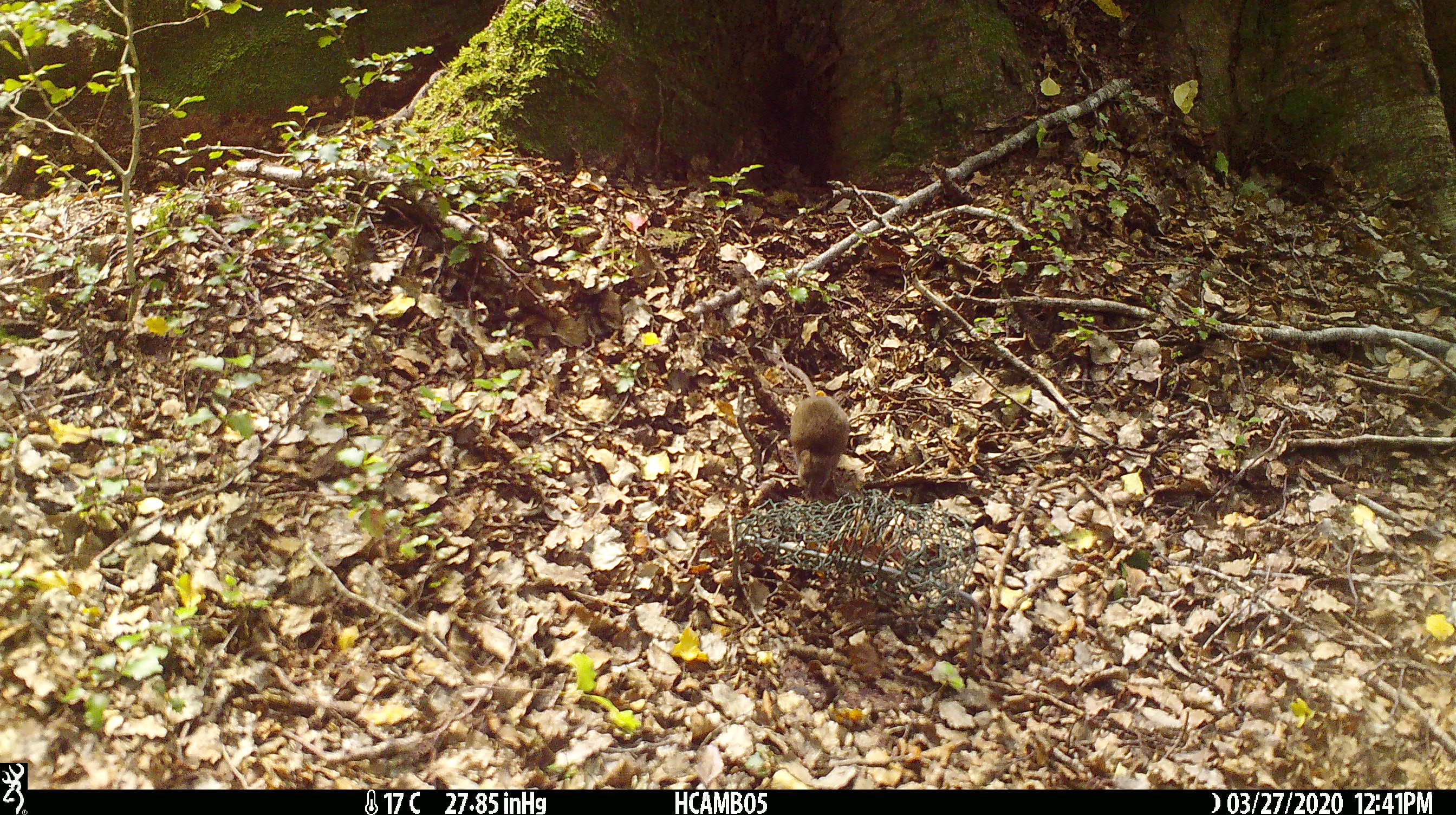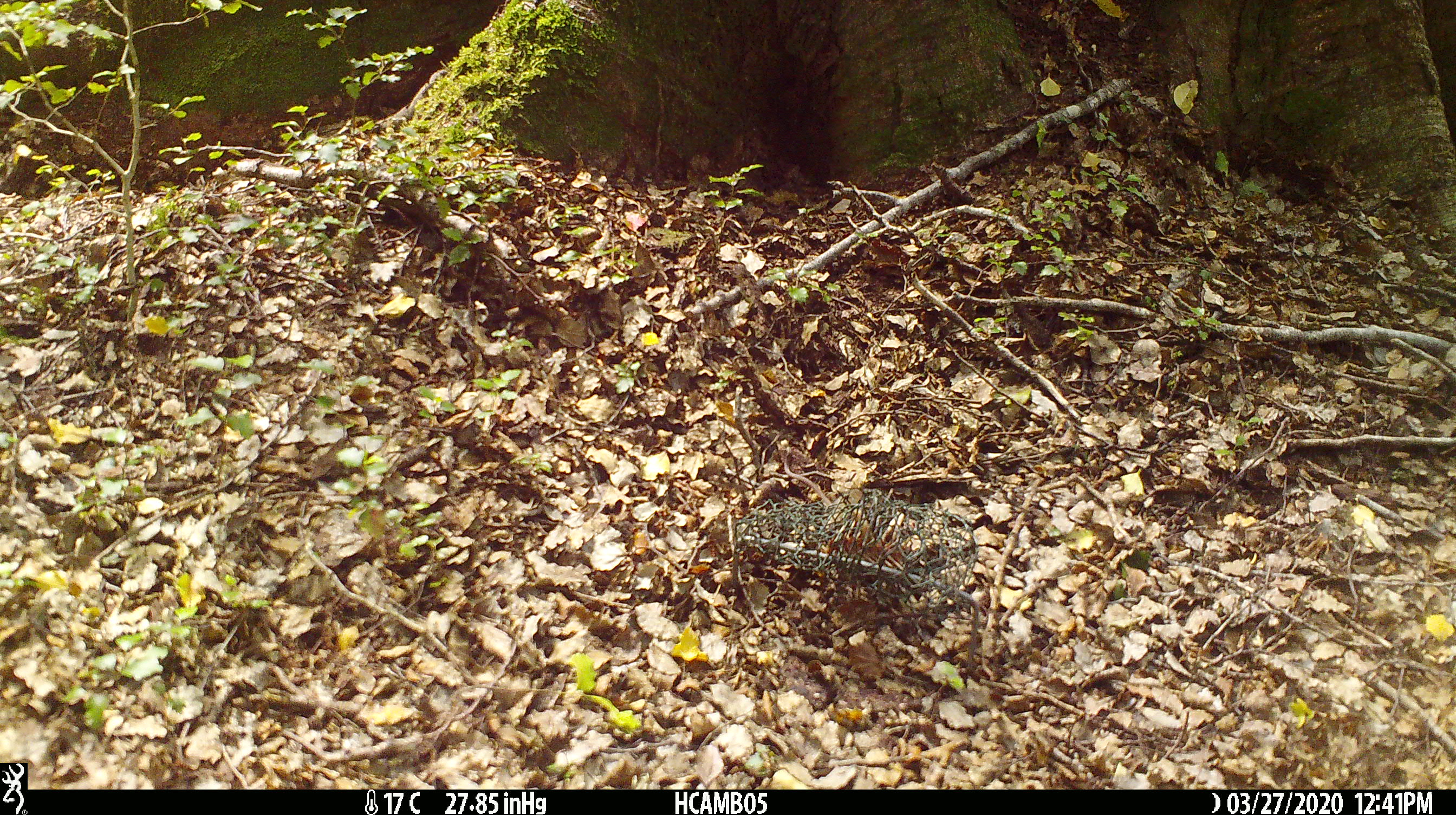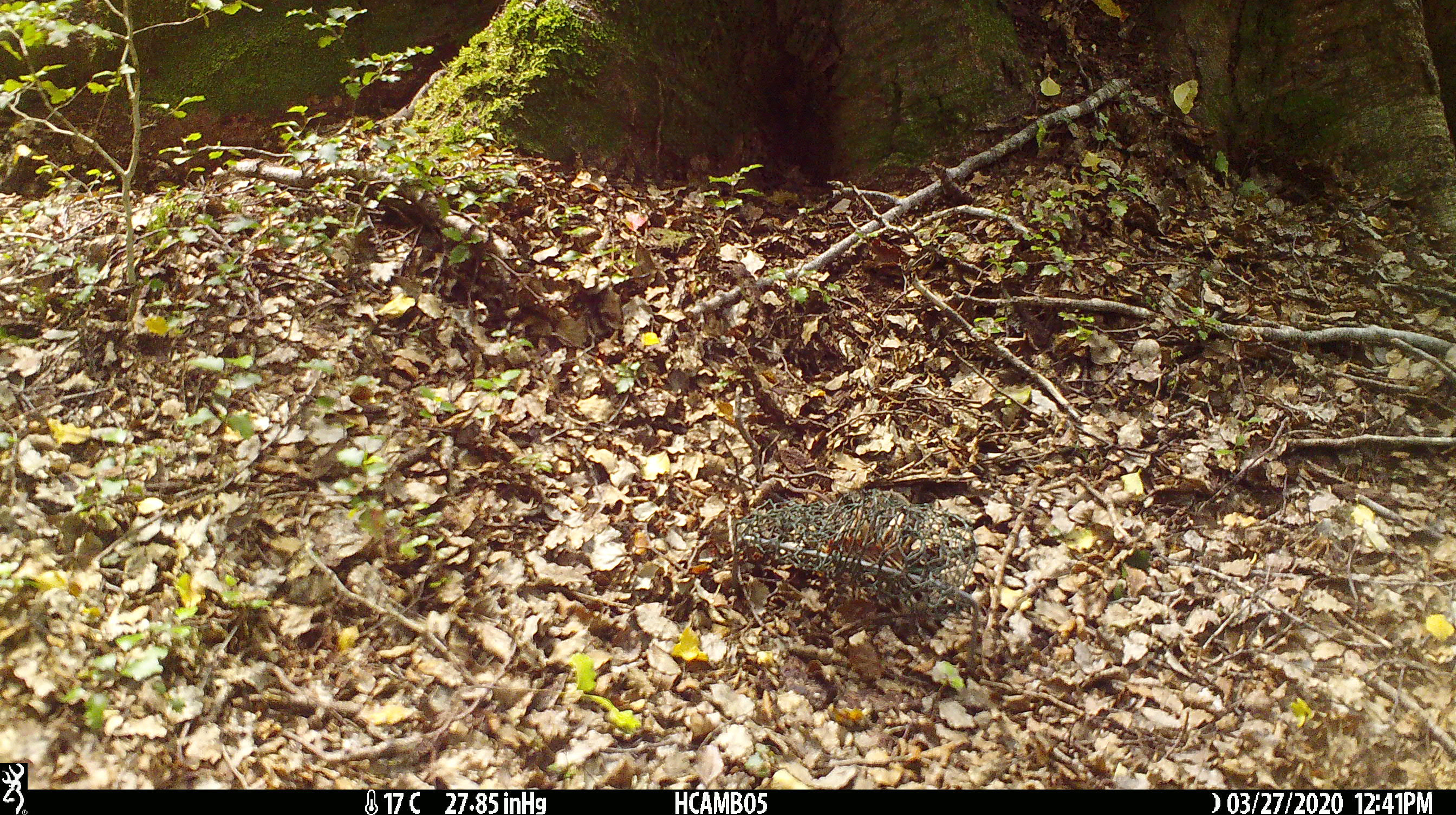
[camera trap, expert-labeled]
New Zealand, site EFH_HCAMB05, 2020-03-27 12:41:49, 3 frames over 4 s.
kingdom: Animalia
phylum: Chordata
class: Mammalia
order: Rodentia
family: Muridae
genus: Mus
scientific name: Mus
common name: mouse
Mouse (Mus).